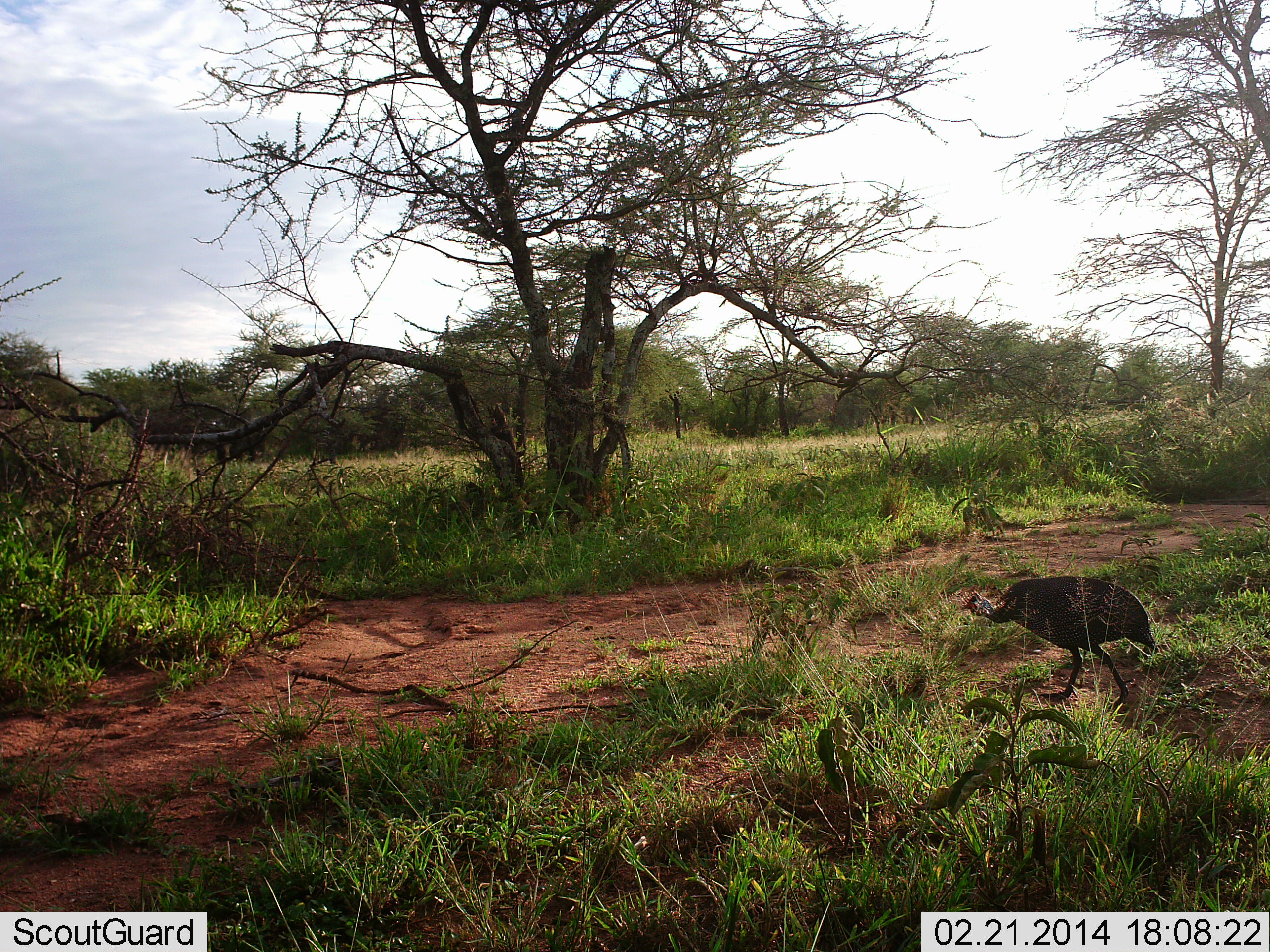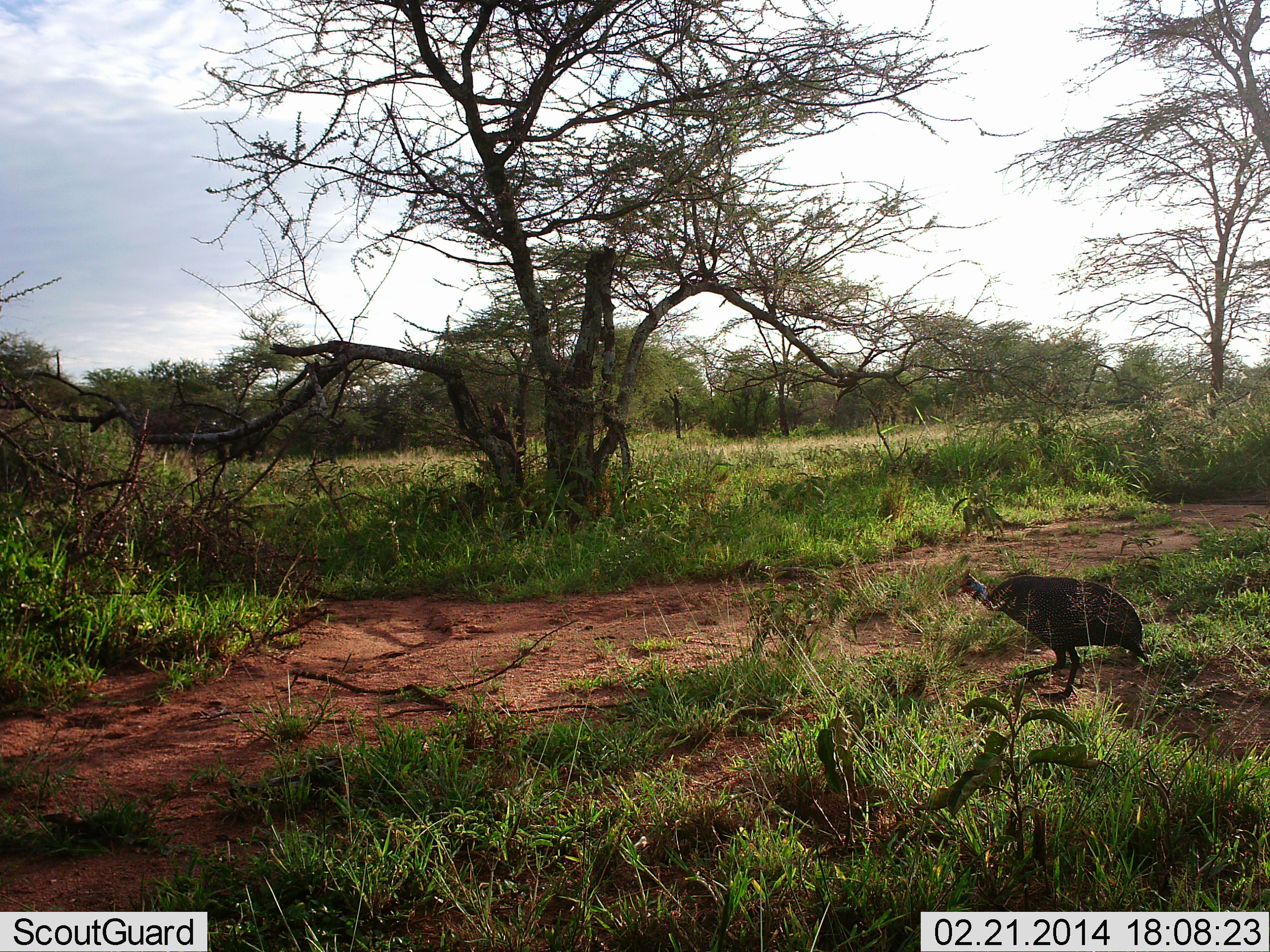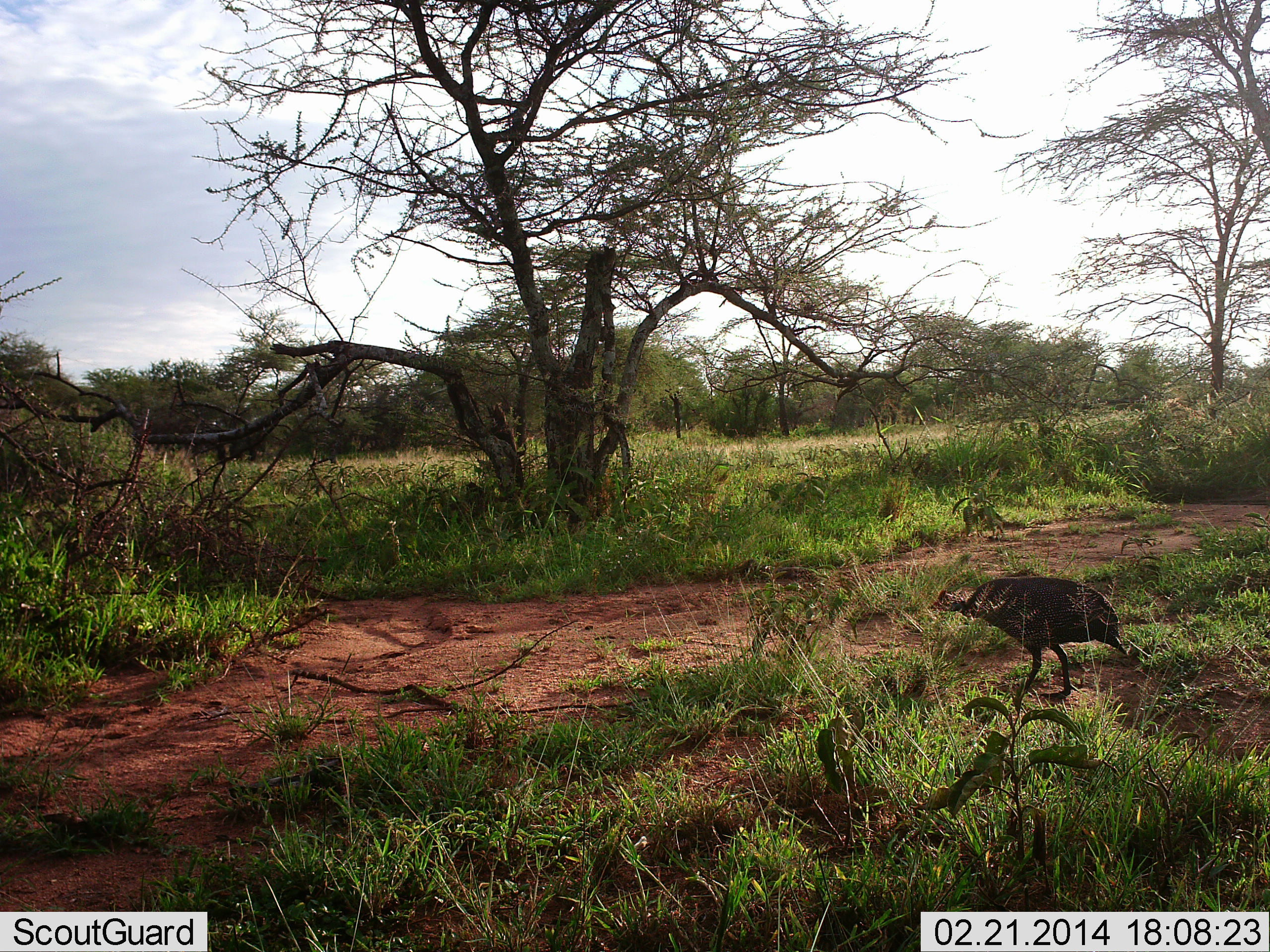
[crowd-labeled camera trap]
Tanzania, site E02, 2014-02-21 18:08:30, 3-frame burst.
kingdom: Animalia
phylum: Chordata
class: Aves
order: Galliformes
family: Numididae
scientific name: Numididae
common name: guinea fowl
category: guineafowl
Guineafowl (guinea fowl) (Numididae), count 1. Behavior (volunteer vote fractions): standing 10%, resting 0%, moving 90%, interacting 0%. Young present (vote fraction): 0%. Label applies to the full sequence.